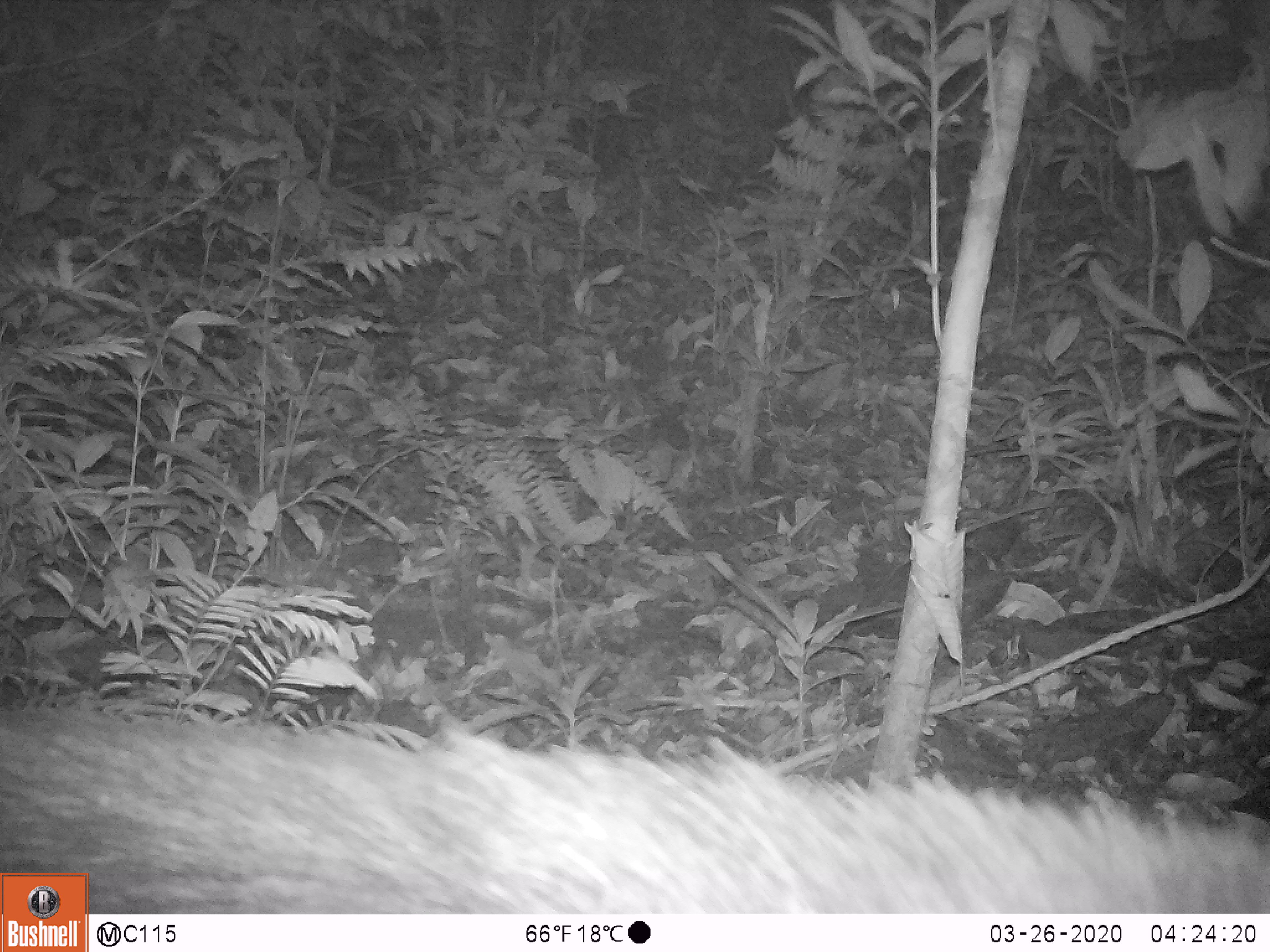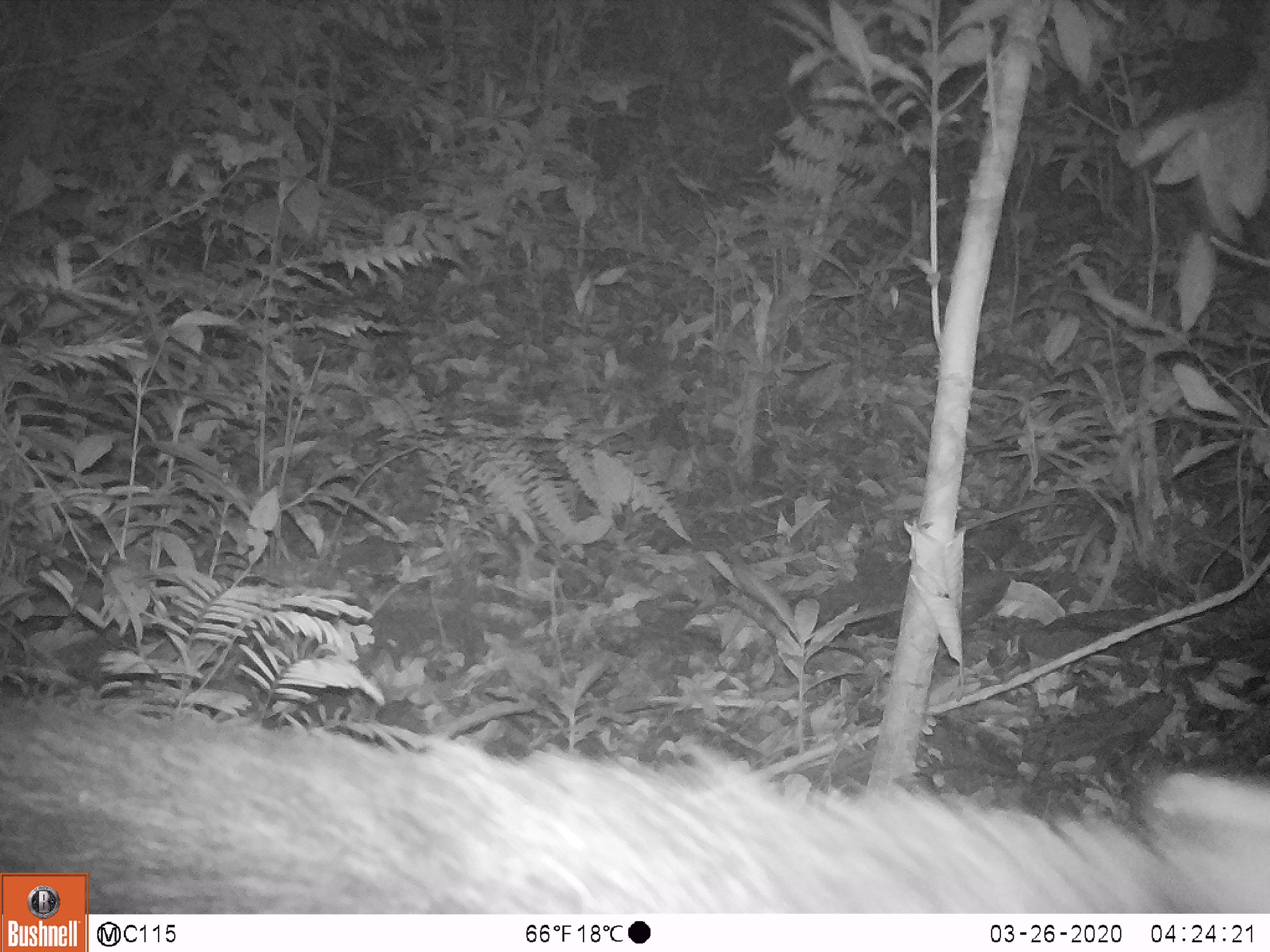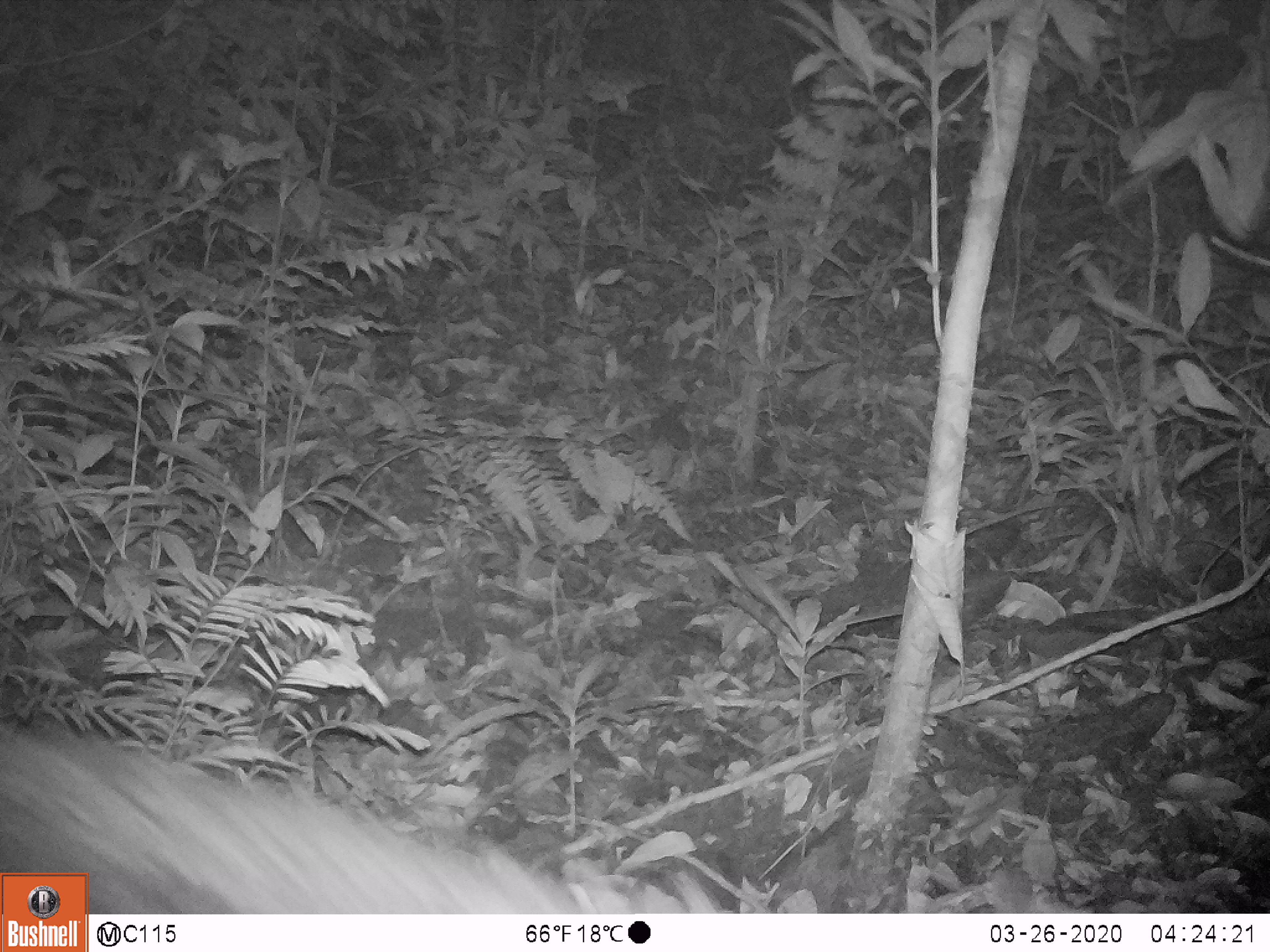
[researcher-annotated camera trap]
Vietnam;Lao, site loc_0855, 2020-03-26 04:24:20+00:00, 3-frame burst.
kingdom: Animalia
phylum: Chordata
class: Mammalia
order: Artiodactyla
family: Bovidae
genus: Capricornis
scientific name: Capricornis sumatraensis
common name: chinese serow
Chinese serow (Capricornis sumatraensis). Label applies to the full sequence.